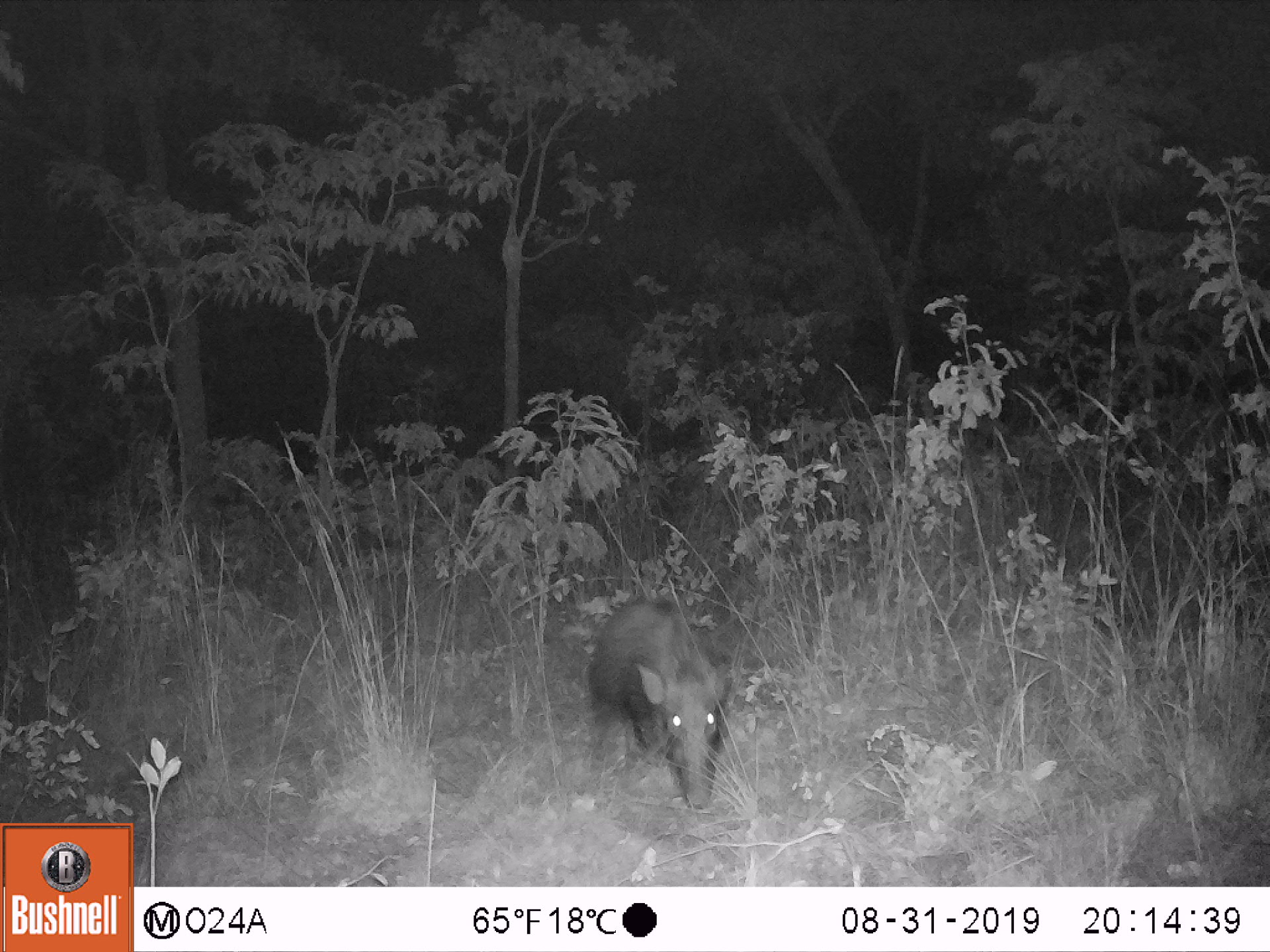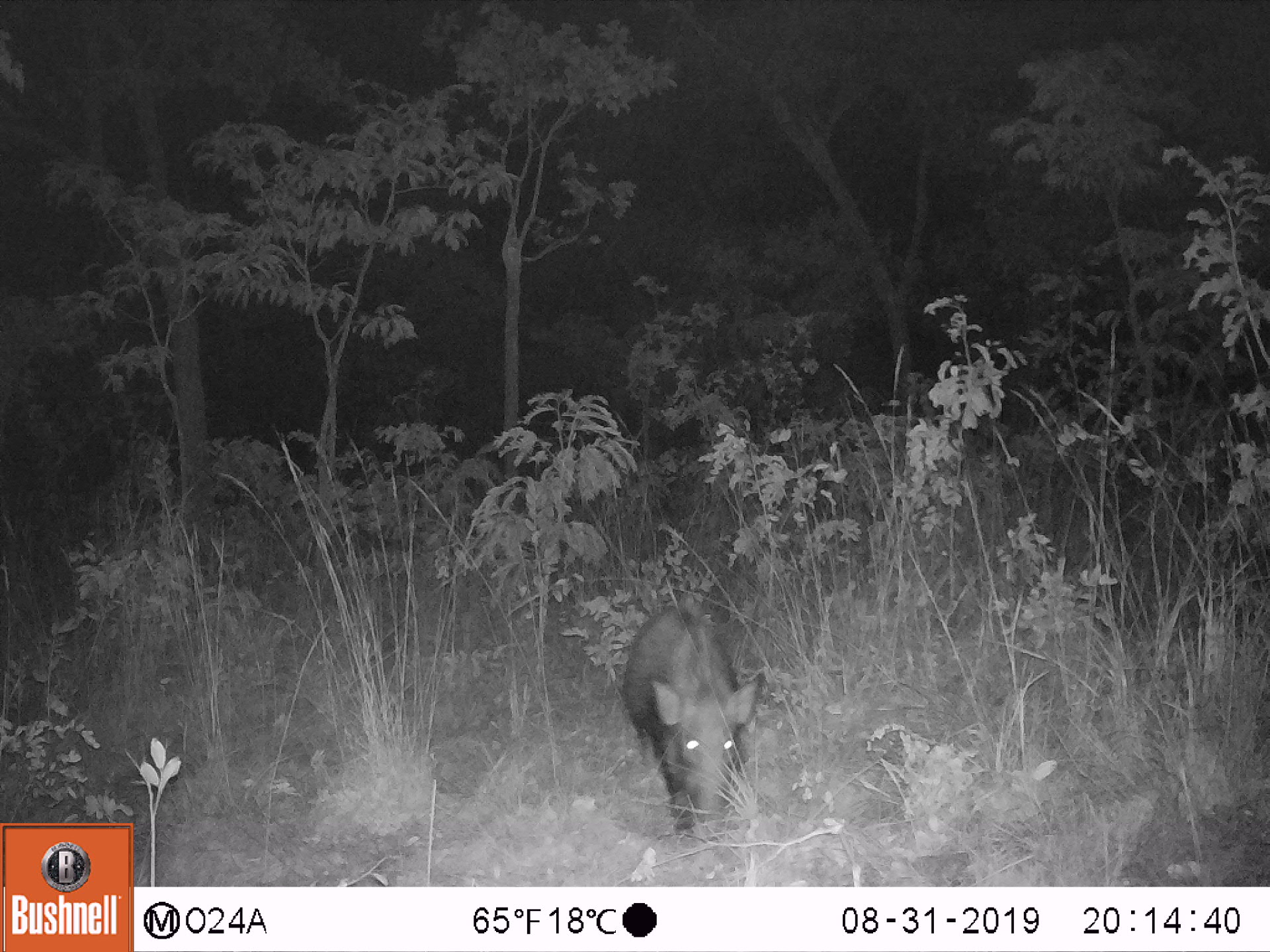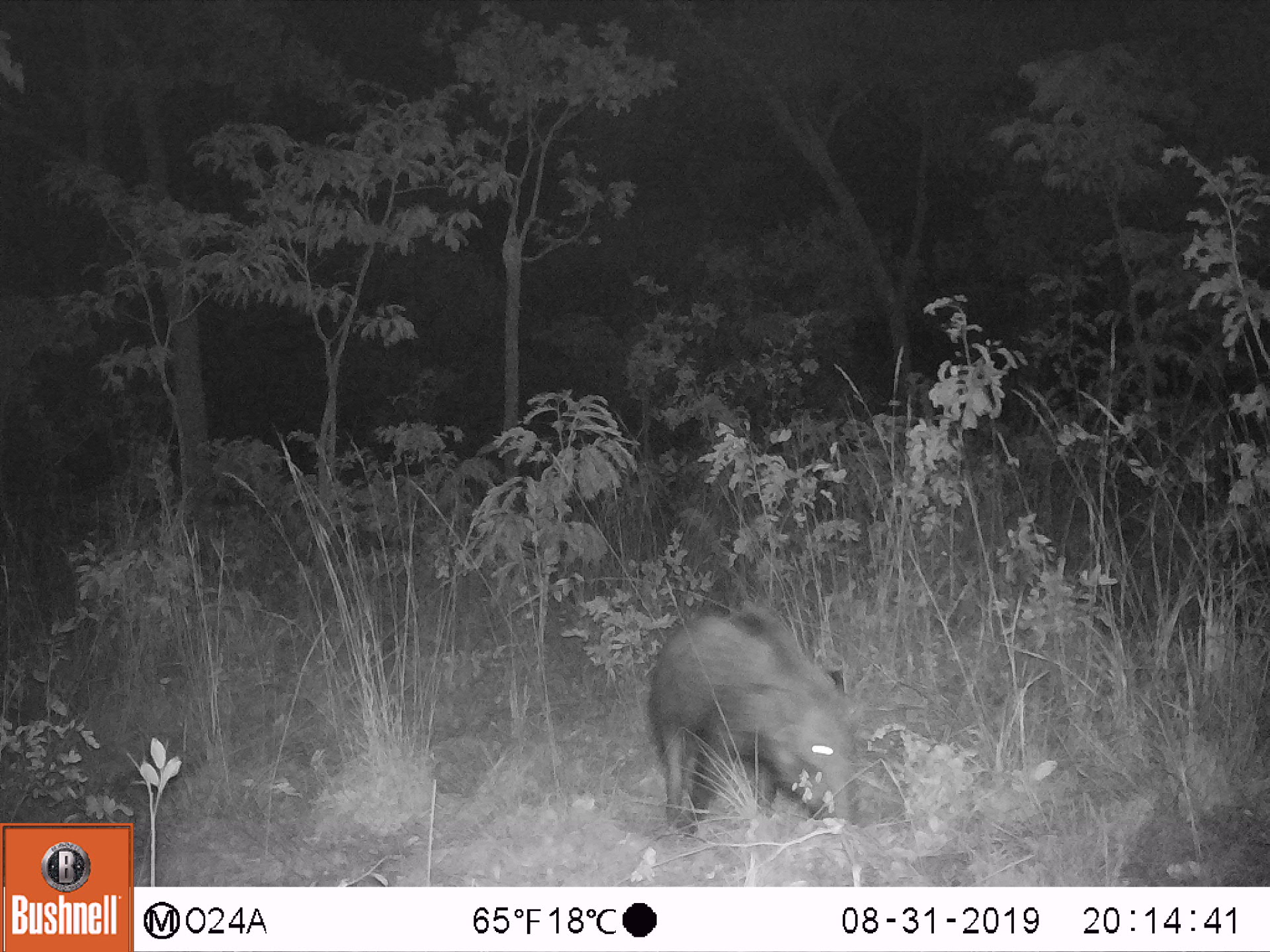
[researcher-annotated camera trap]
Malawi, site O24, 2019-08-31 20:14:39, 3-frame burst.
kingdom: Animalia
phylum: Chordata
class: Mammalia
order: Artiodactyla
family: Suidae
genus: Potamochoerus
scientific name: Potamochoerus larvatus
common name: bushpig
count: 1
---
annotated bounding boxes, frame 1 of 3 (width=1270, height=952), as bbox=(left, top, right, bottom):
bushpig: bbox=(590, 591, 735, 809)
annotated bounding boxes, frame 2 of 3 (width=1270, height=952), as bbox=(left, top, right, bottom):
bushpig: bbox=(620, 593, 772, 839)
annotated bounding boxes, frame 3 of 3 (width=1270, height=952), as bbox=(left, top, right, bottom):
bushpig: bbox=(650, 597, 866, 828)